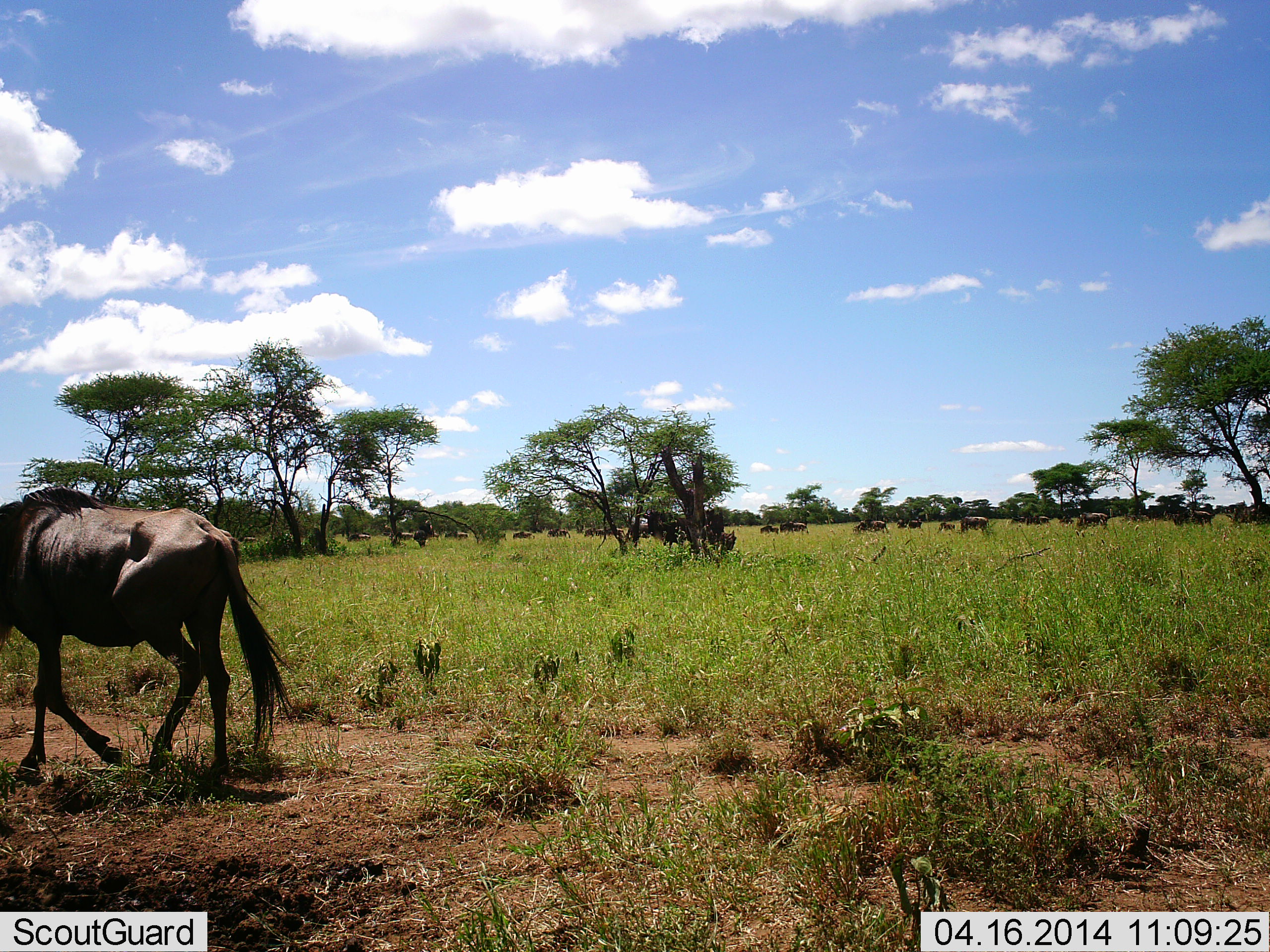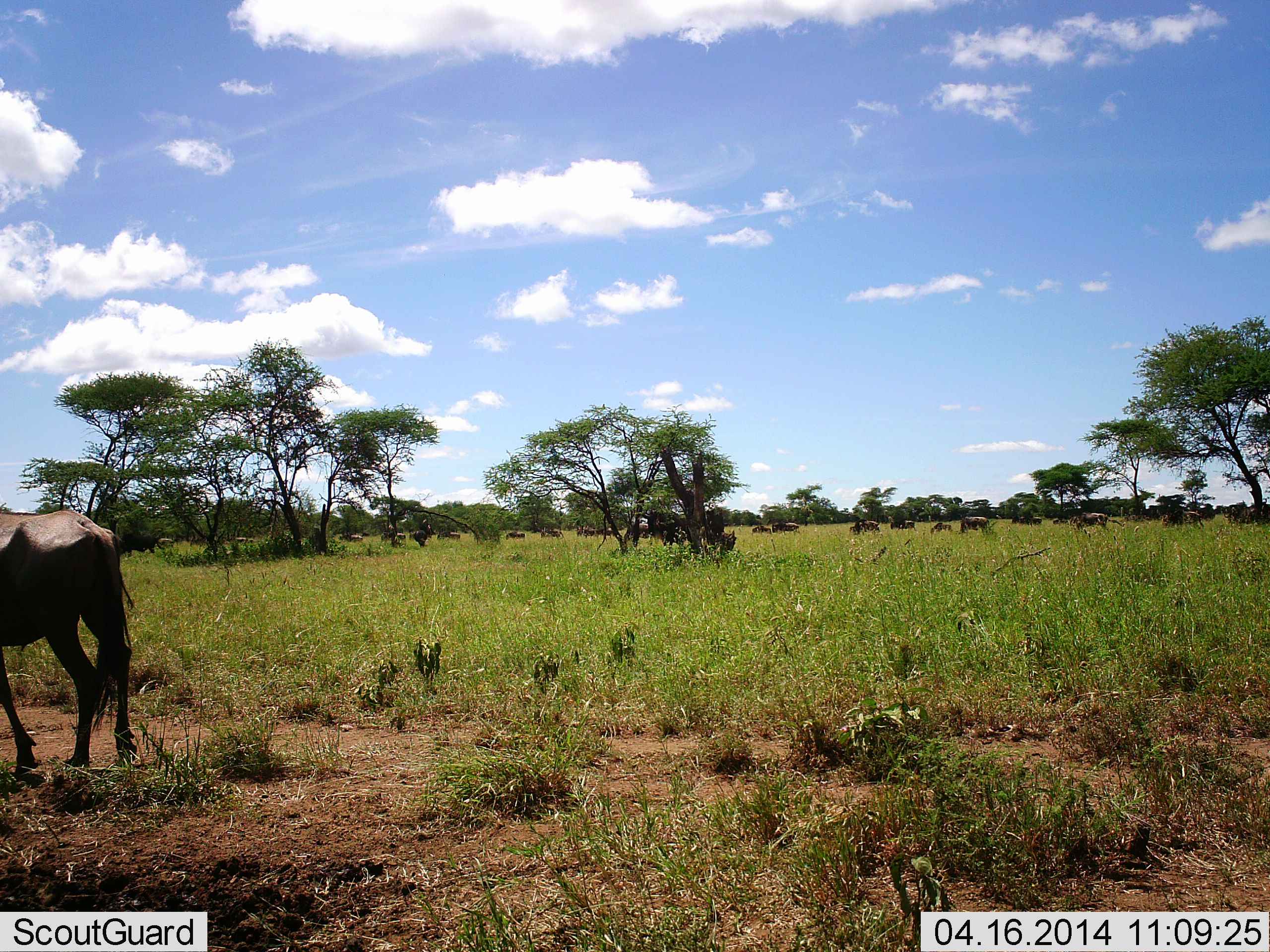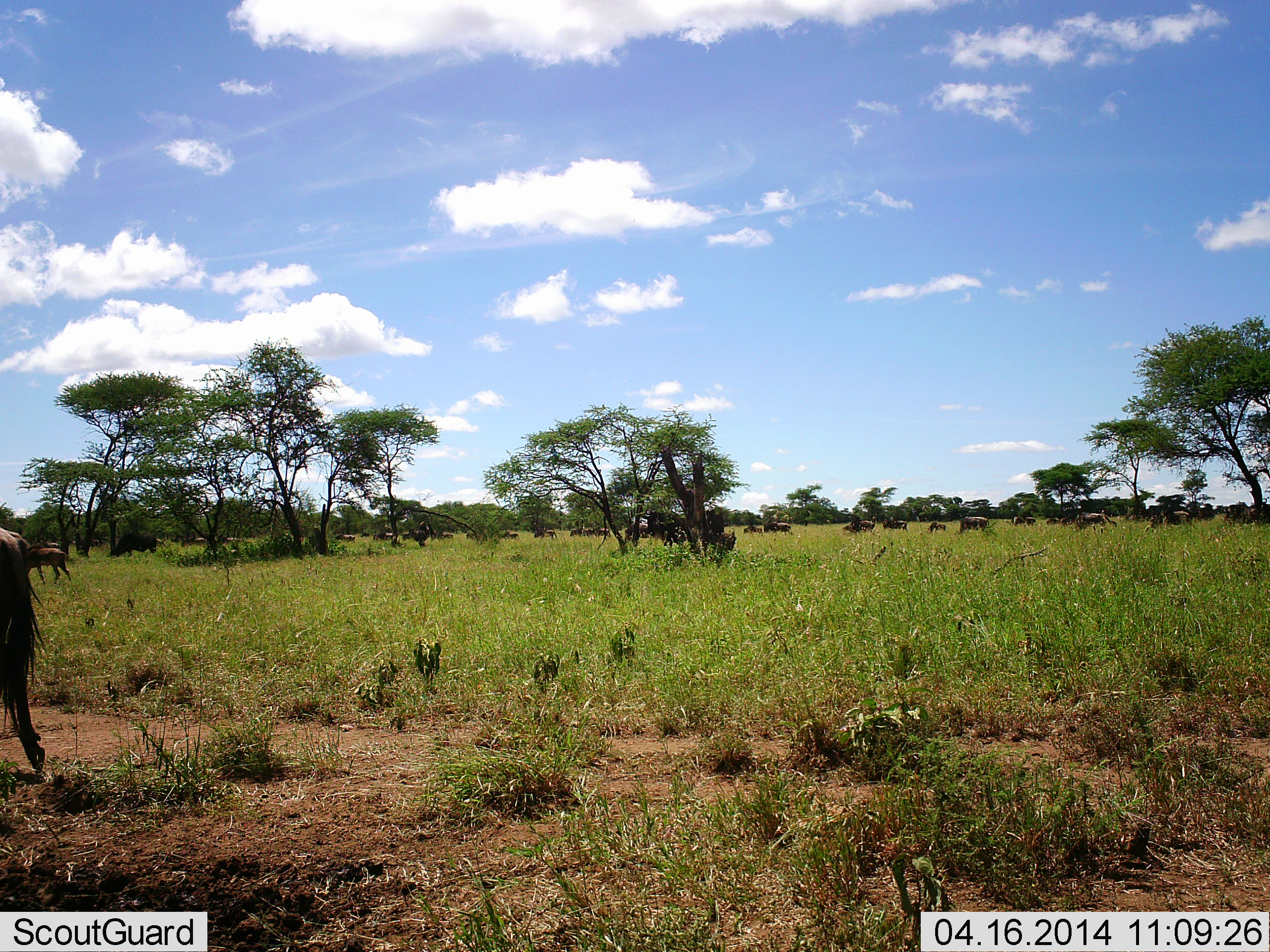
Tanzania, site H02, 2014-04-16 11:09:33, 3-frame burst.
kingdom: Animalia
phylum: Chordata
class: Mammalia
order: Artiodactyla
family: Bovidae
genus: Connochaetes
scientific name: Connochaetes taurinus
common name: blue wildebeest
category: wildebeest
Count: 11-50.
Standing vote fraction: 0%.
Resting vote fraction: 0%.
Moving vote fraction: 100%.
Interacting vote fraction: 0%.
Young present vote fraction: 0%.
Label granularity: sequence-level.